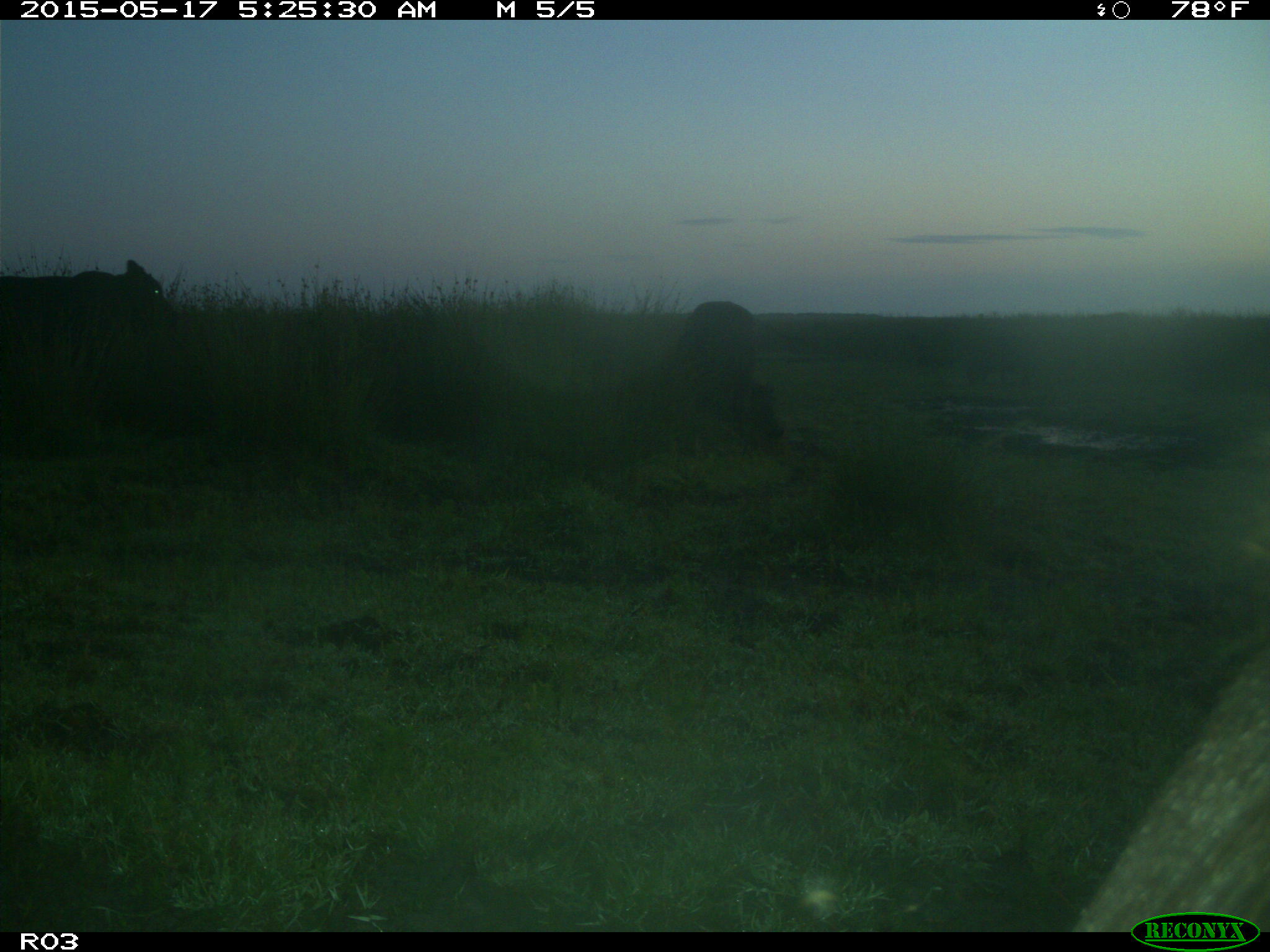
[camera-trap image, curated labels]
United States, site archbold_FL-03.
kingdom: Animalia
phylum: Chordata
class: Mammalia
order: Artiodactyla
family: Bovidae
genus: Bos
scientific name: Bos taurus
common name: domestic cow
Bos taurus (domestic cow).